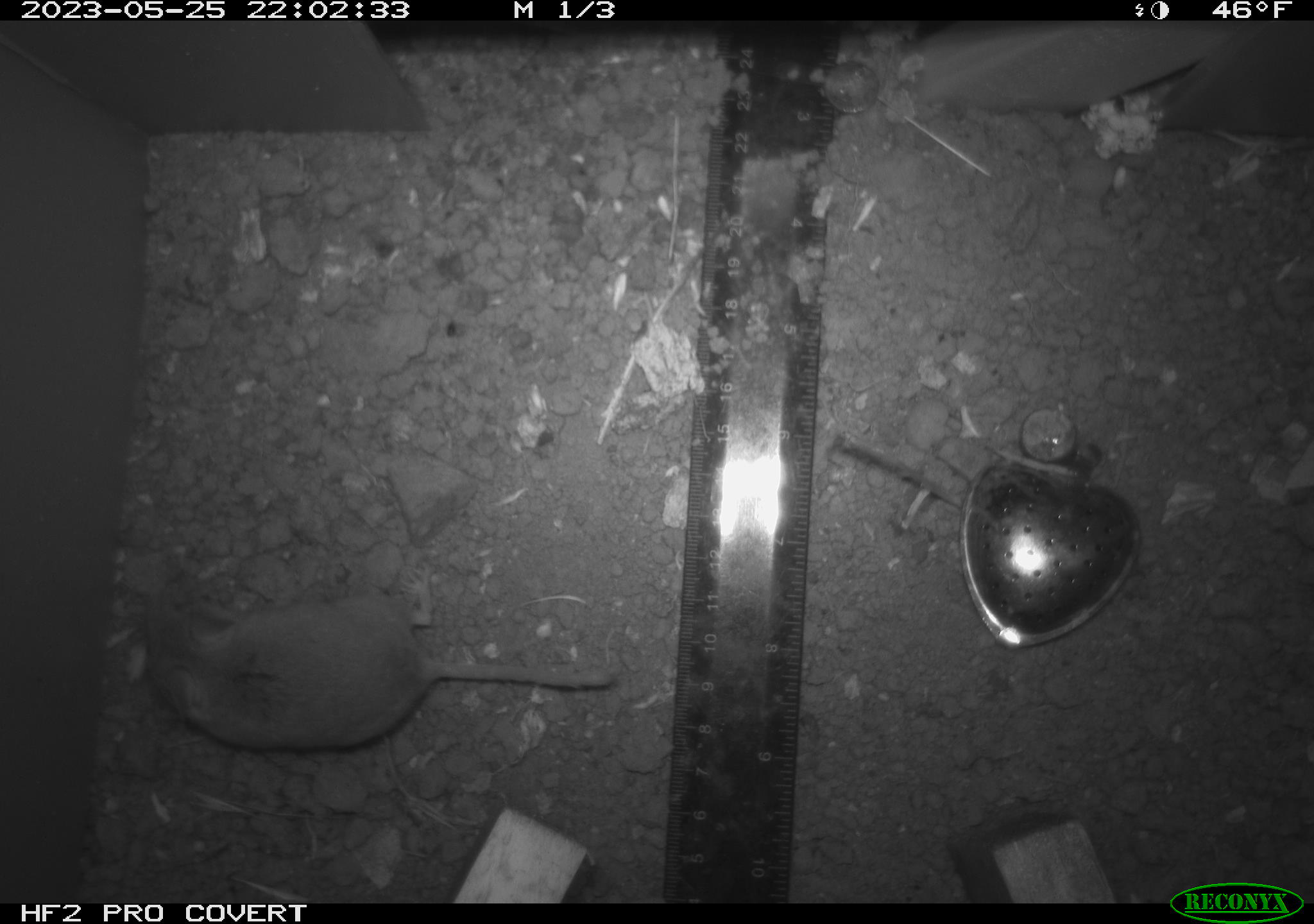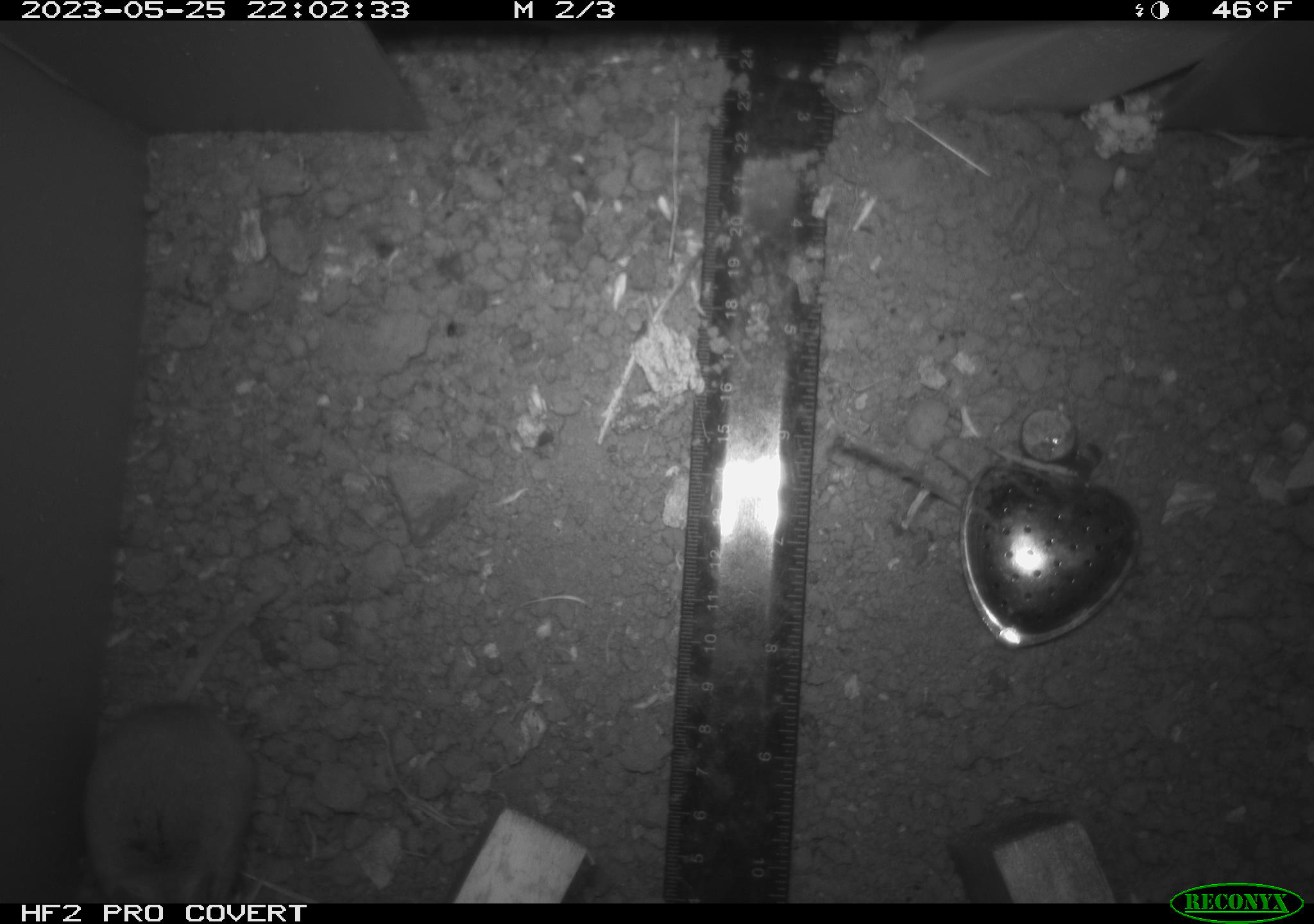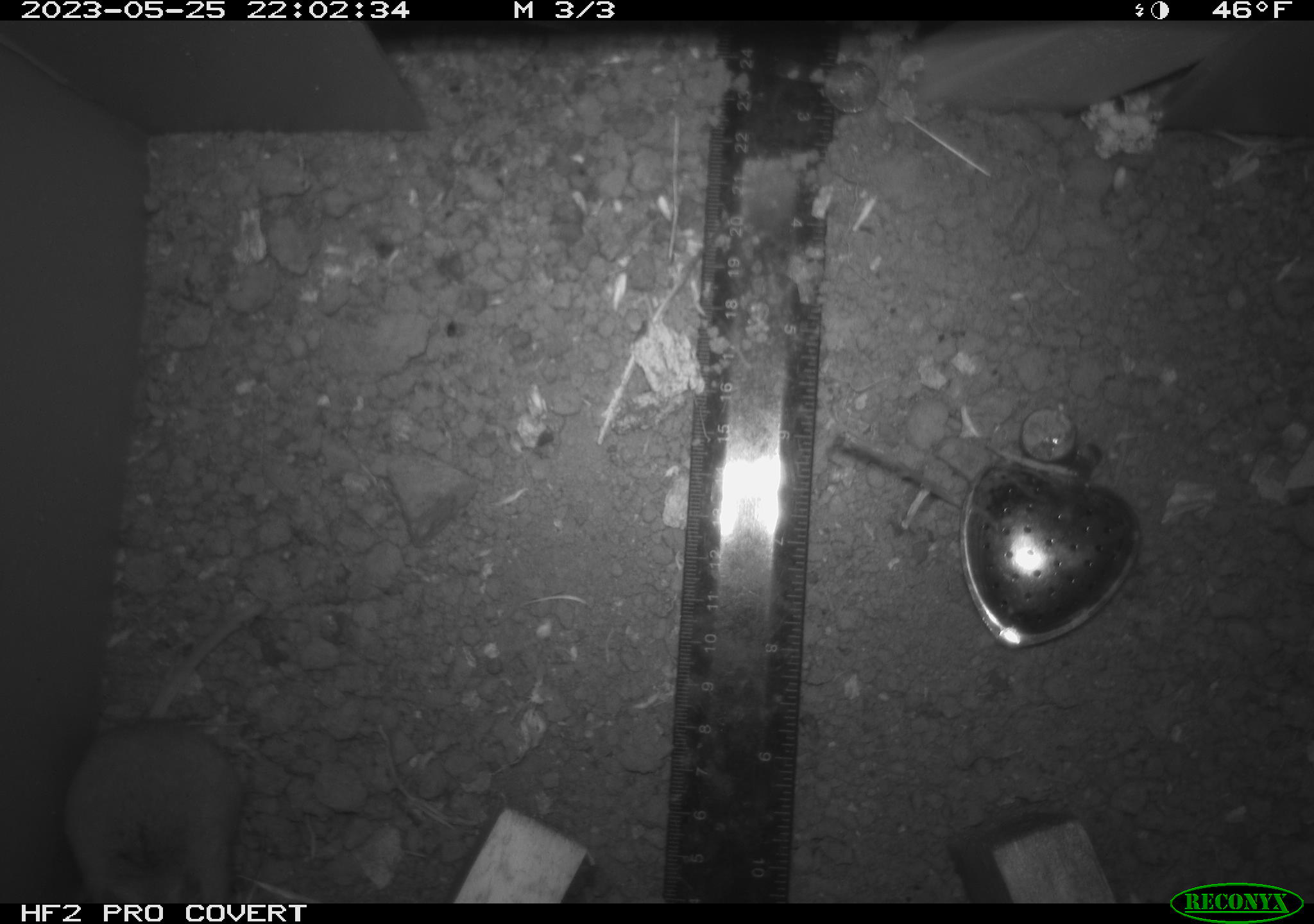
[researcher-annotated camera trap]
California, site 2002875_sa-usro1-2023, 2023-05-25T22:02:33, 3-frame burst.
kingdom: Animalia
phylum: Chordata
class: Mammalia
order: Rodentia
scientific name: Rodentia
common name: mouse species